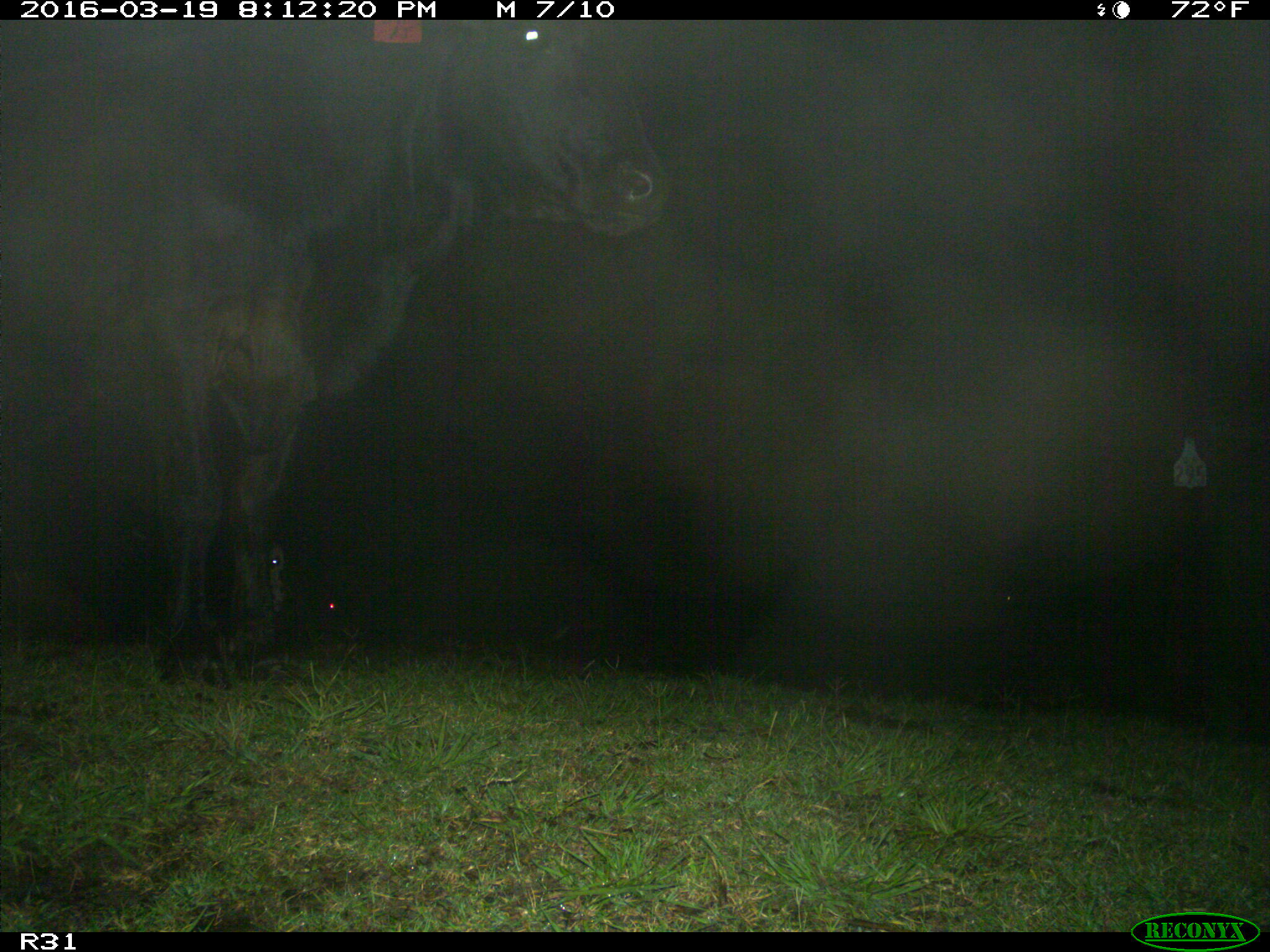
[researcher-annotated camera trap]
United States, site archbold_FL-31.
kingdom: Animalia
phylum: Chordata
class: Mammalia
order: Artiodactyla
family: Bovidae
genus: Bos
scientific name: Bos taurus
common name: domestic cow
Bos taurus (domestic cow).